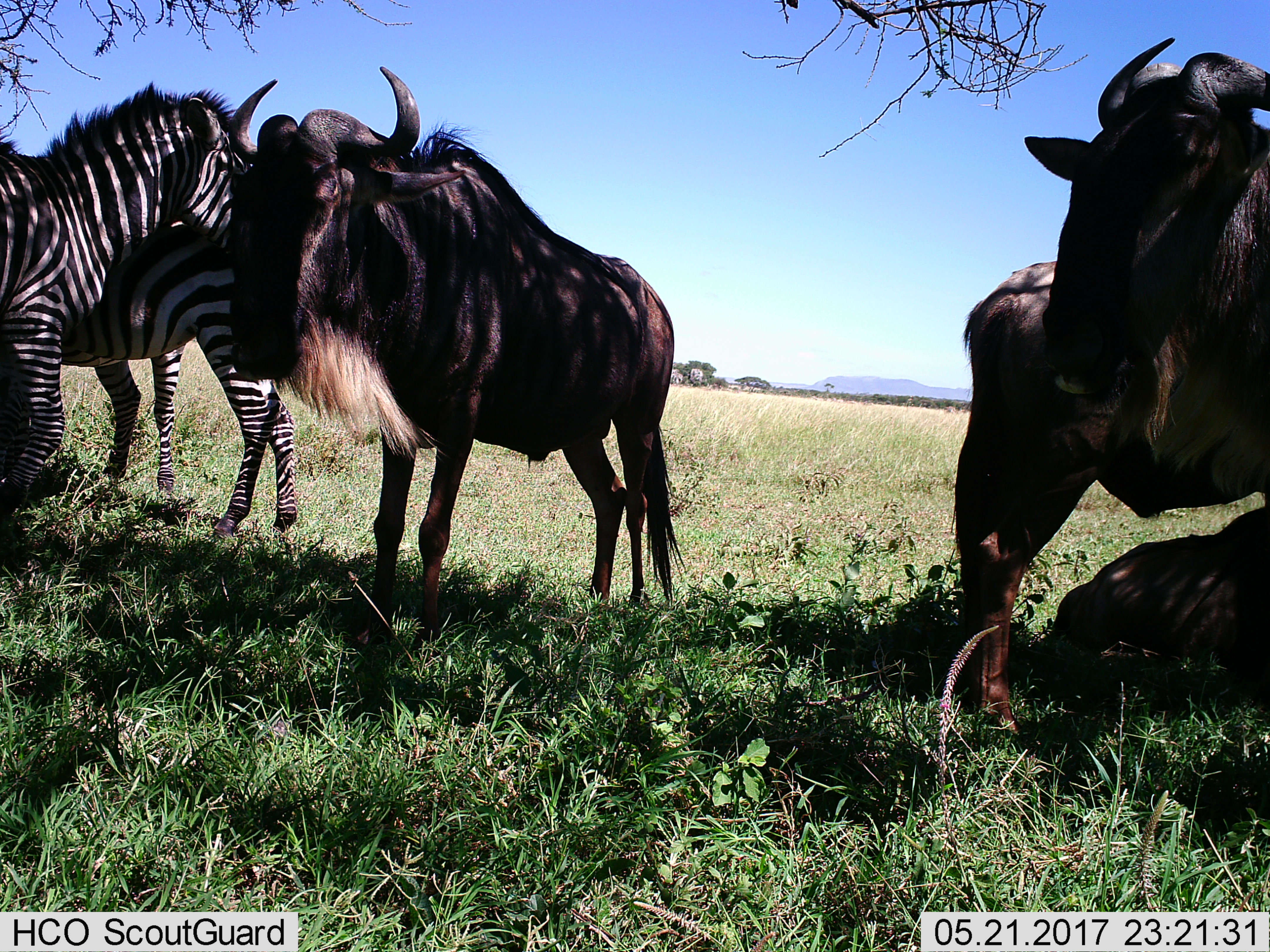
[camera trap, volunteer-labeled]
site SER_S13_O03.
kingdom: Animalia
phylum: Chordata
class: Mammalia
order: Artiodactyla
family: Bovidae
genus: Connochaetes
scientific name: Connochaetes taurinus taurinus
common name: blue wildebeest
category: wildebeestblue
Wildebeestblue (blue wildebeest) (Connochaetes taurinus taurinus), count 4. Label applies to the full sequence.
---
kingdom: Animalia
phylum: Chordata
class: Mammalia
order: Perissodactyla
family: Equidae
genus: Equus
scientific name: Equus quagga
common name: plains zebra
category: zebraplains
Zebraplains (plains zebra) (Equus quagga), count 2. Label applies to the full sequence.